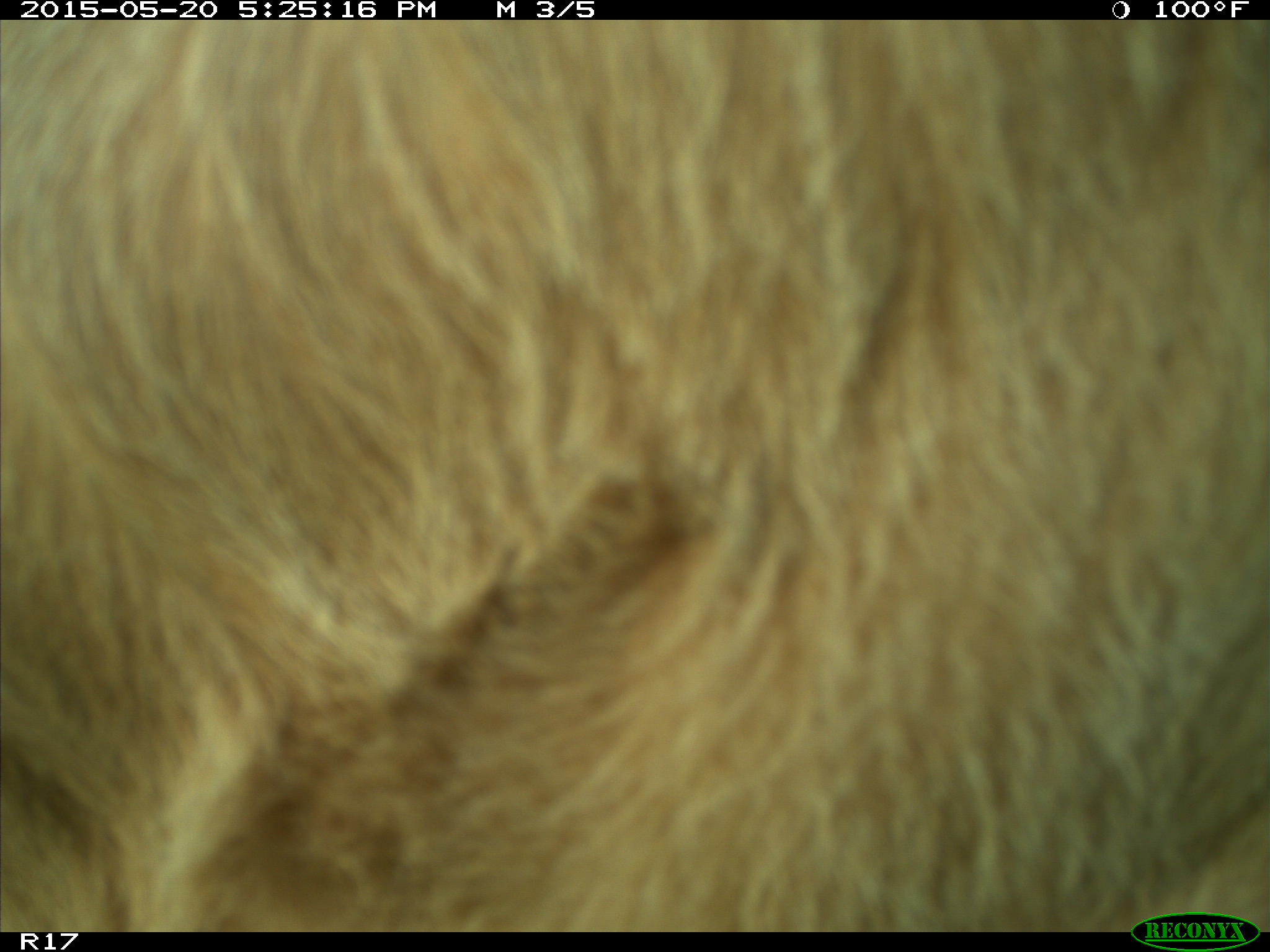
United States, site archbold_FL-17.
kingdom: Animalia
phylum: Chordata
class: Mammalia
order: Artiodactyla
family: Bovidae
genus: Bos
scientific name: Bos taurus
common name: domestic cow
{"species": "Bos taurus (domestic cow)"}